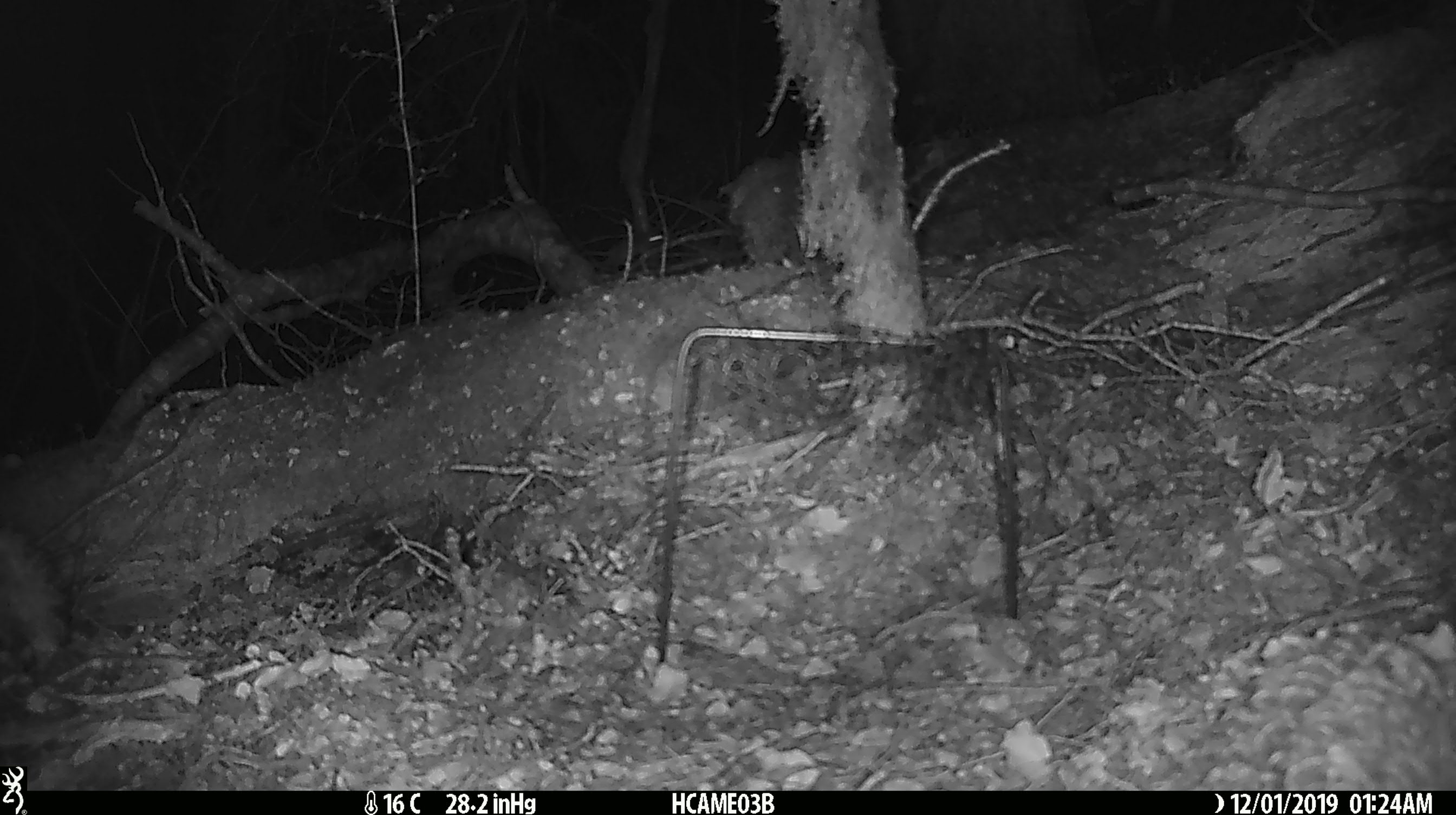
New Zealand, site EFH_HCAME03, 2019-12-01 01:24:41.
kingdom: Animalia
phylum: Chordata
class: Mammalia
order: Rodentia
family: Muridae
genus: Mus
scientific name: Mus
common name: mouse